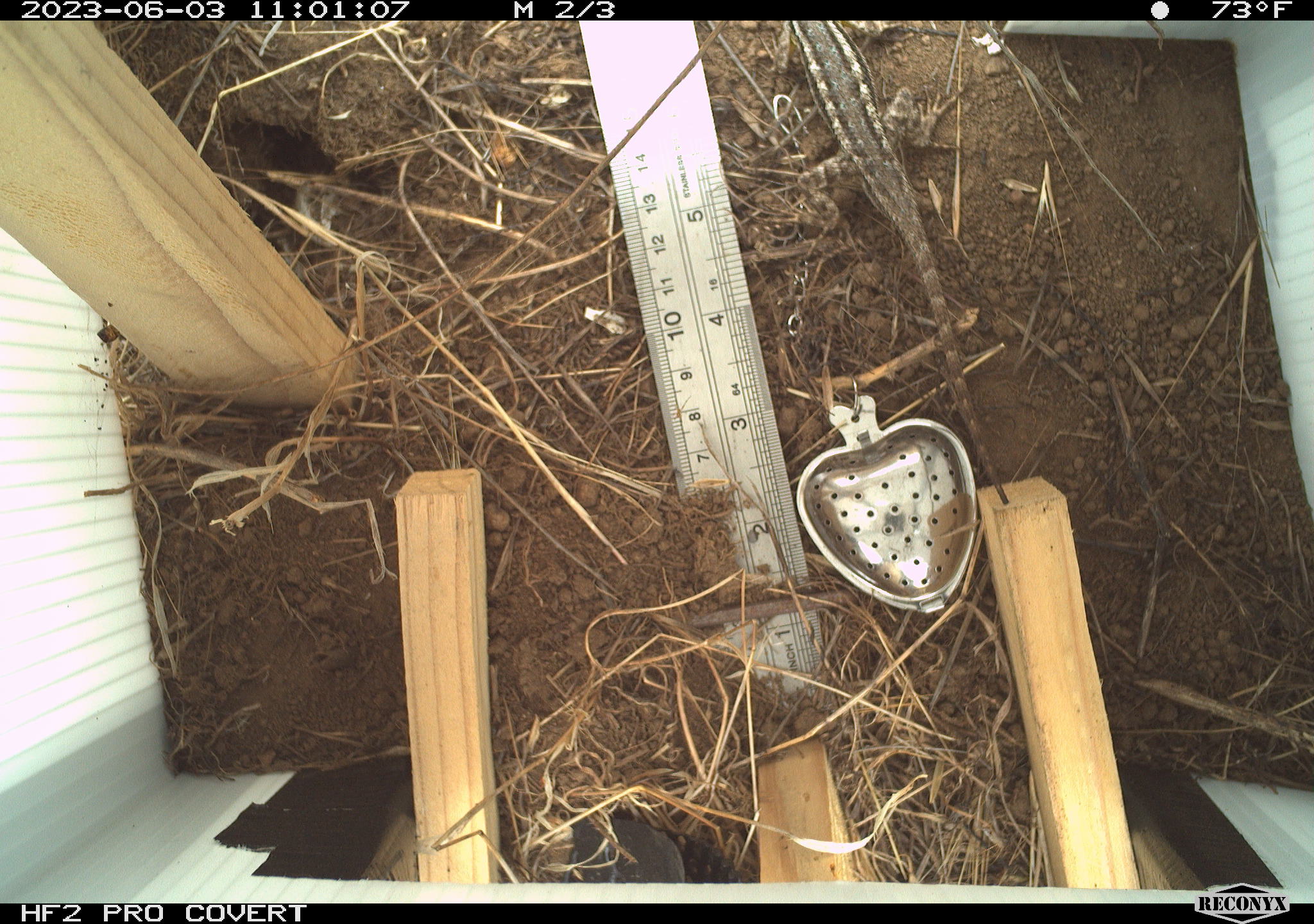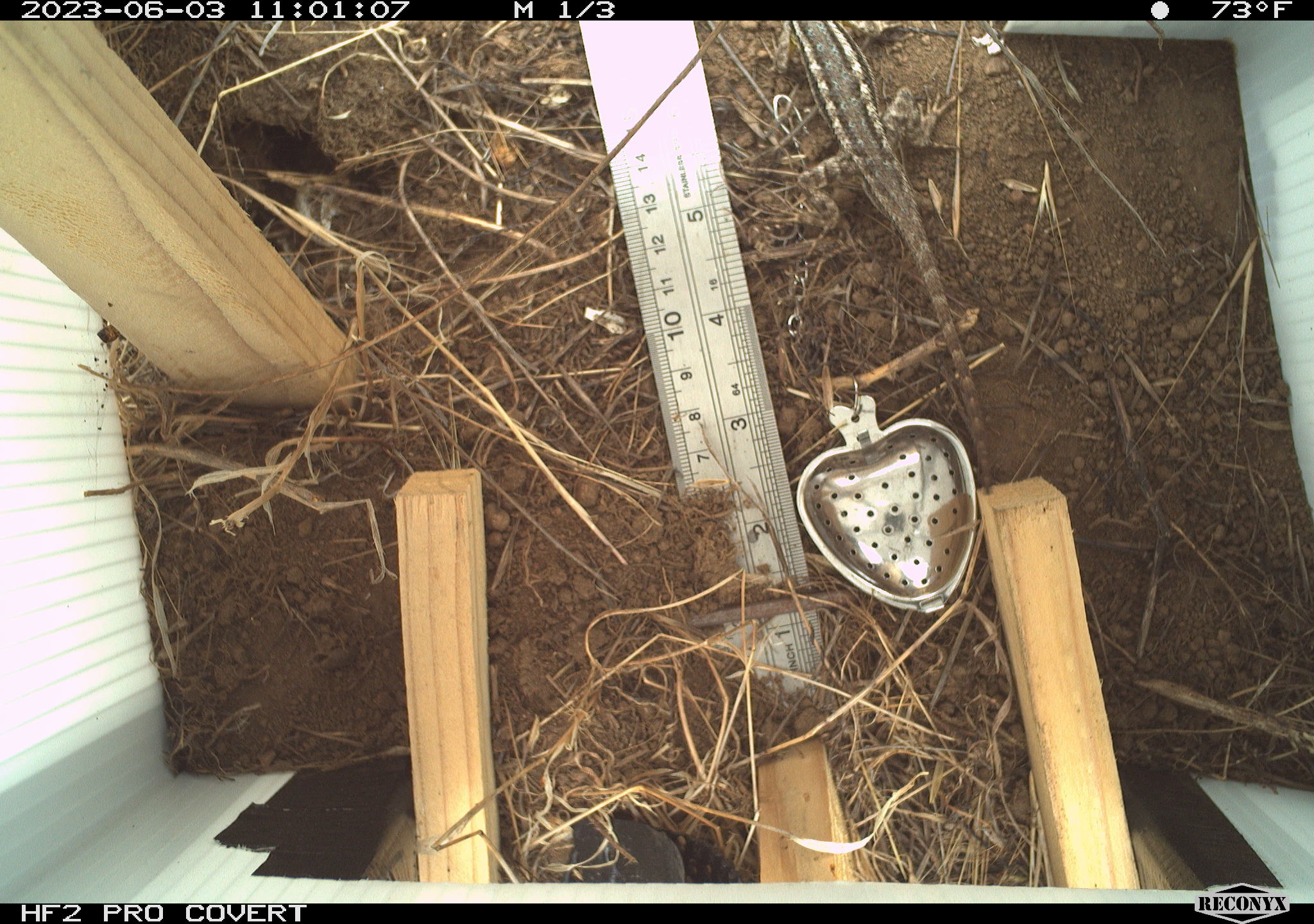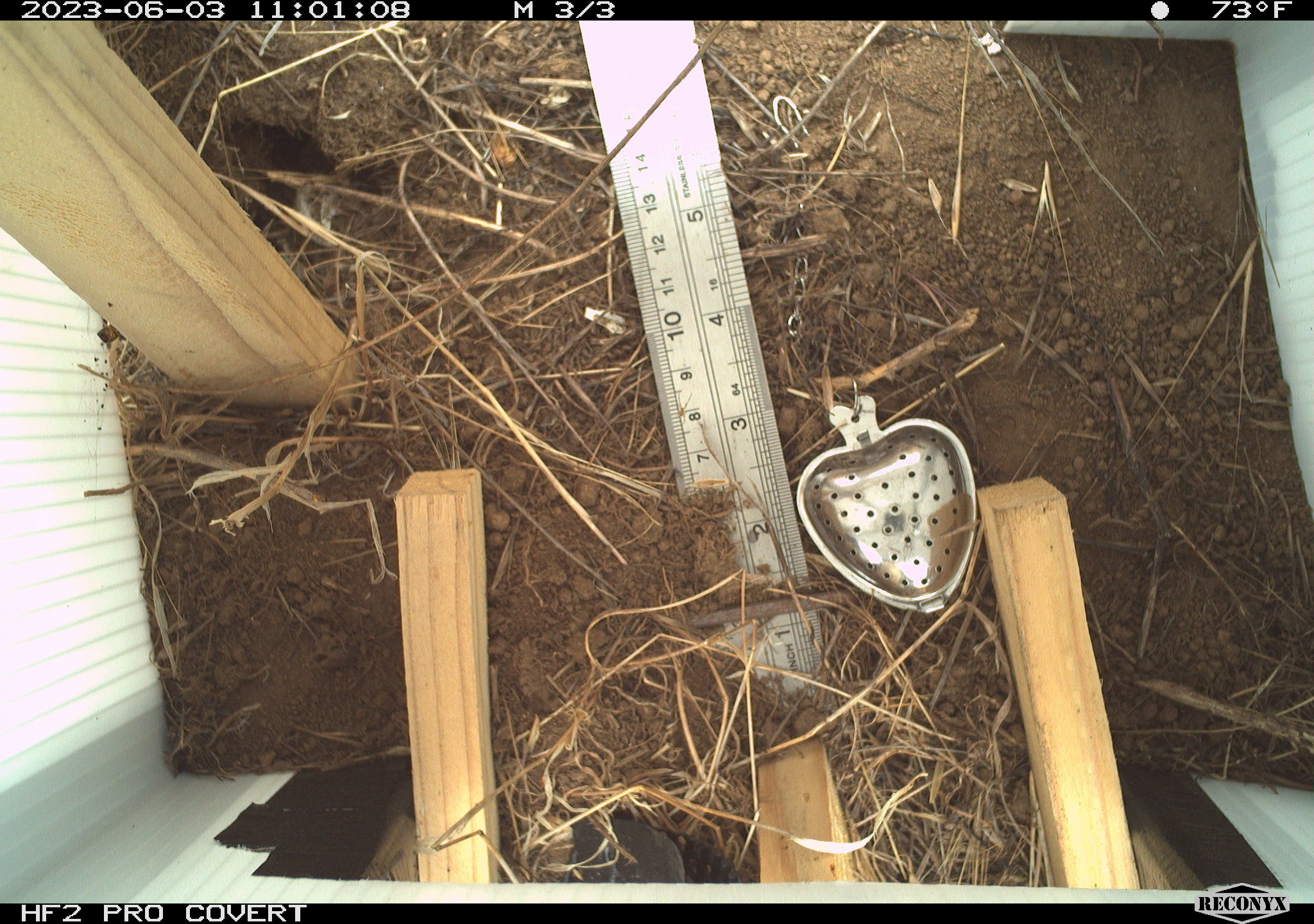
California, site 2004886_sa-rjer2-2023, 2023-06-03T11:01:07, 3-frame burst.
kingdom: Animalia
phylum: Chordata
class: Reptilia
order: Squamata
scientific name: Squamata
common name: lizards and snakes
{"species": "lizards and snakes (Squamata)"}